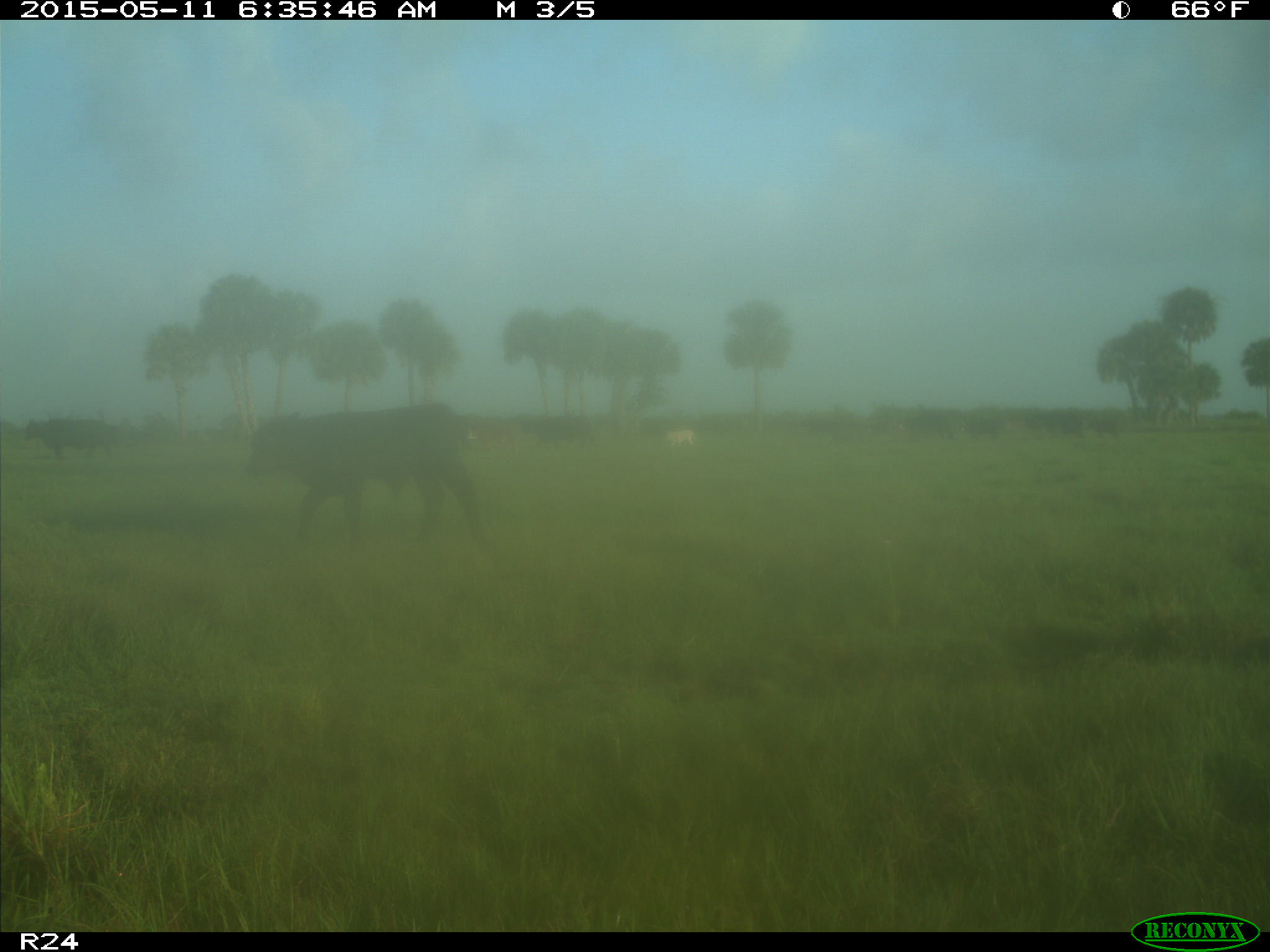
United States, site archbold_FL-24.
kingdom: Animalia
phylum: Chordata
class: Mammalia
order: Artiodactyla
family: Bovidae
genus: Bos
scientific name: Bos taurus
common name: domestic cow